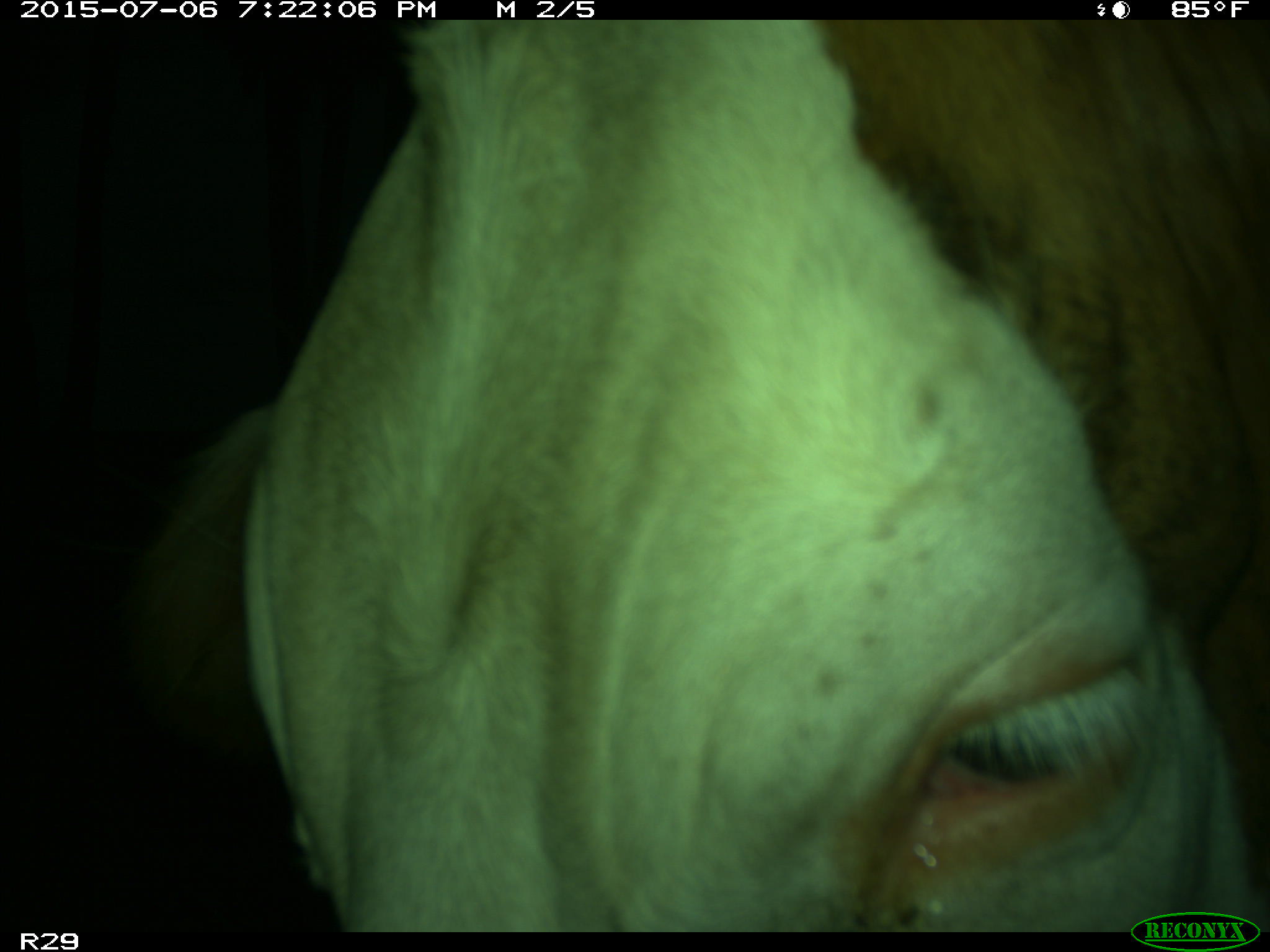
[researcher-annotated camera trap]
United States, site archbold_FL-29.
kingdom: Animalia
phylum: Chordata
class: Mammalia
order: Artiodactyla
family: Bovidae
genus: Bos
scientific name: Bos taurus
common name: domestic cow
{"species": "Bos taurus (domestic cow)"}